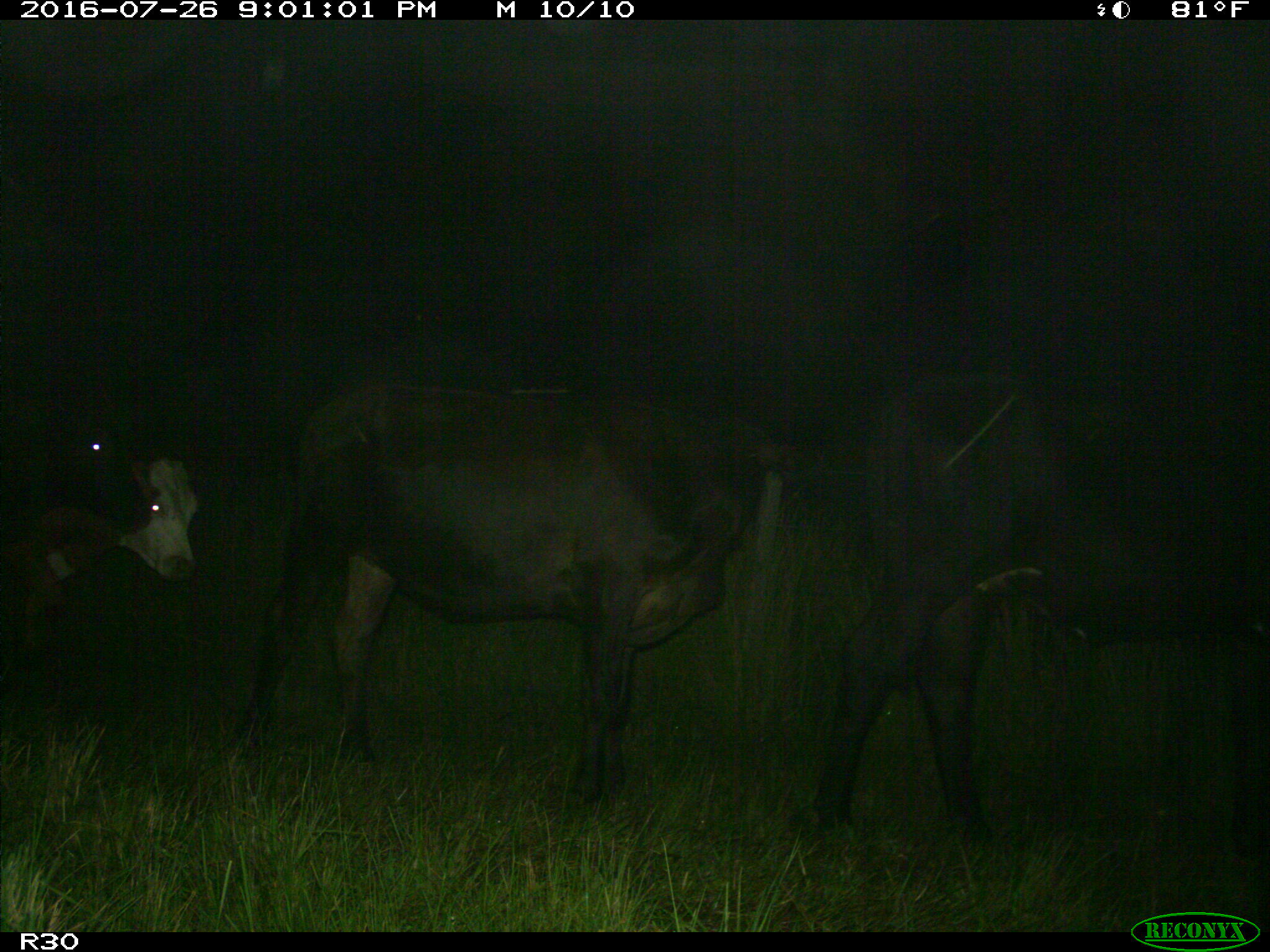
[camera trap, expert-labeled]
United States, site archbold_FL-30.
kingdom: Animalia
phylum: Chordata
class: Mammalia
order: Artiodactyla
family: Bovidae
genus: Bos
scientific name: Bos taurus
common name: domestic cow